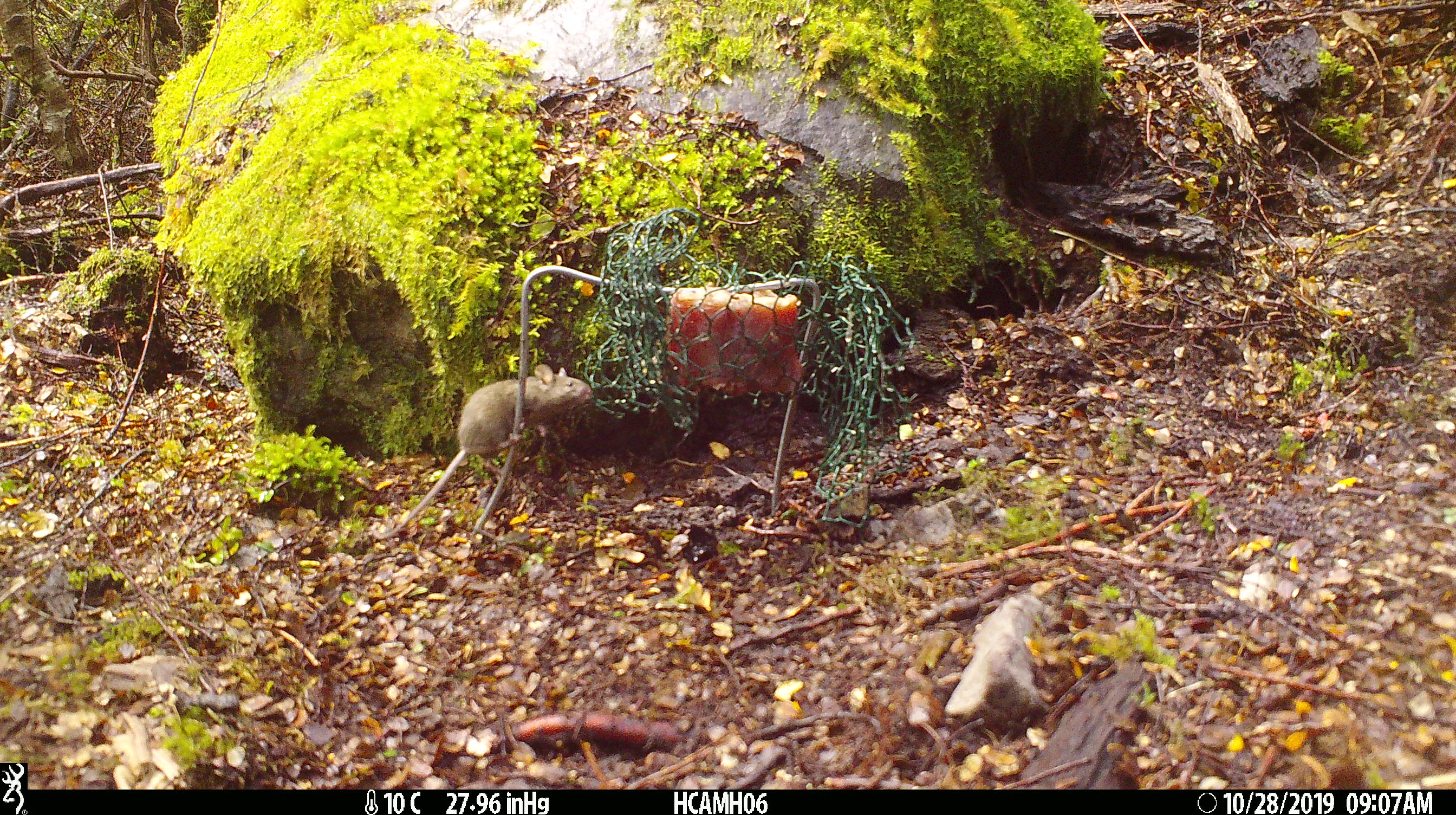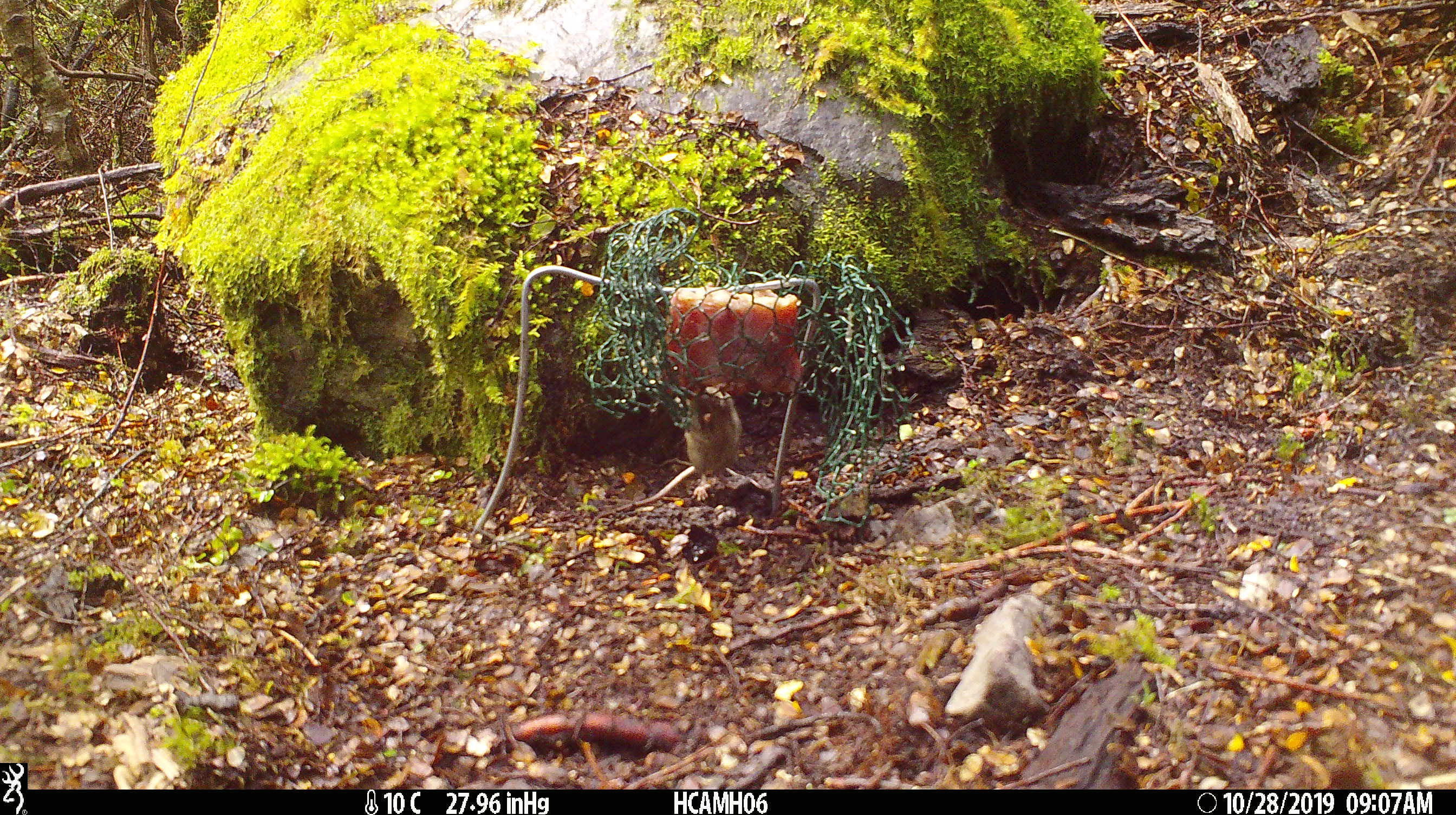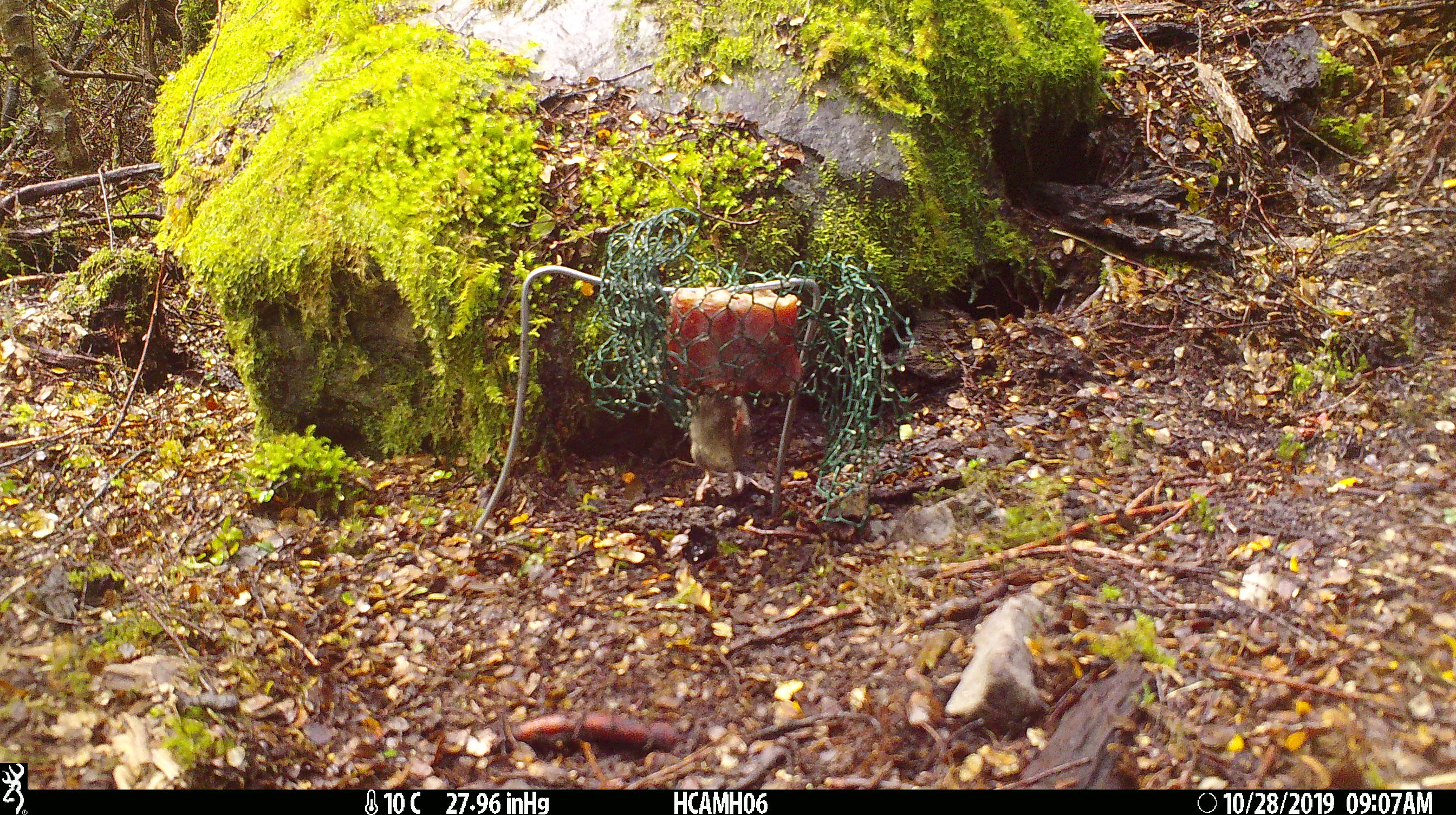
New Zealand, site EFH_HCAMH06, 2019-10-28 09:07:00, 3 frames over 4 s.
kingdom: Animalia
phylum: Chordata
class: Mammalia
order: Rodentia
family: Muridae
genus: Mus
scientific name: Mus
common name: mouse